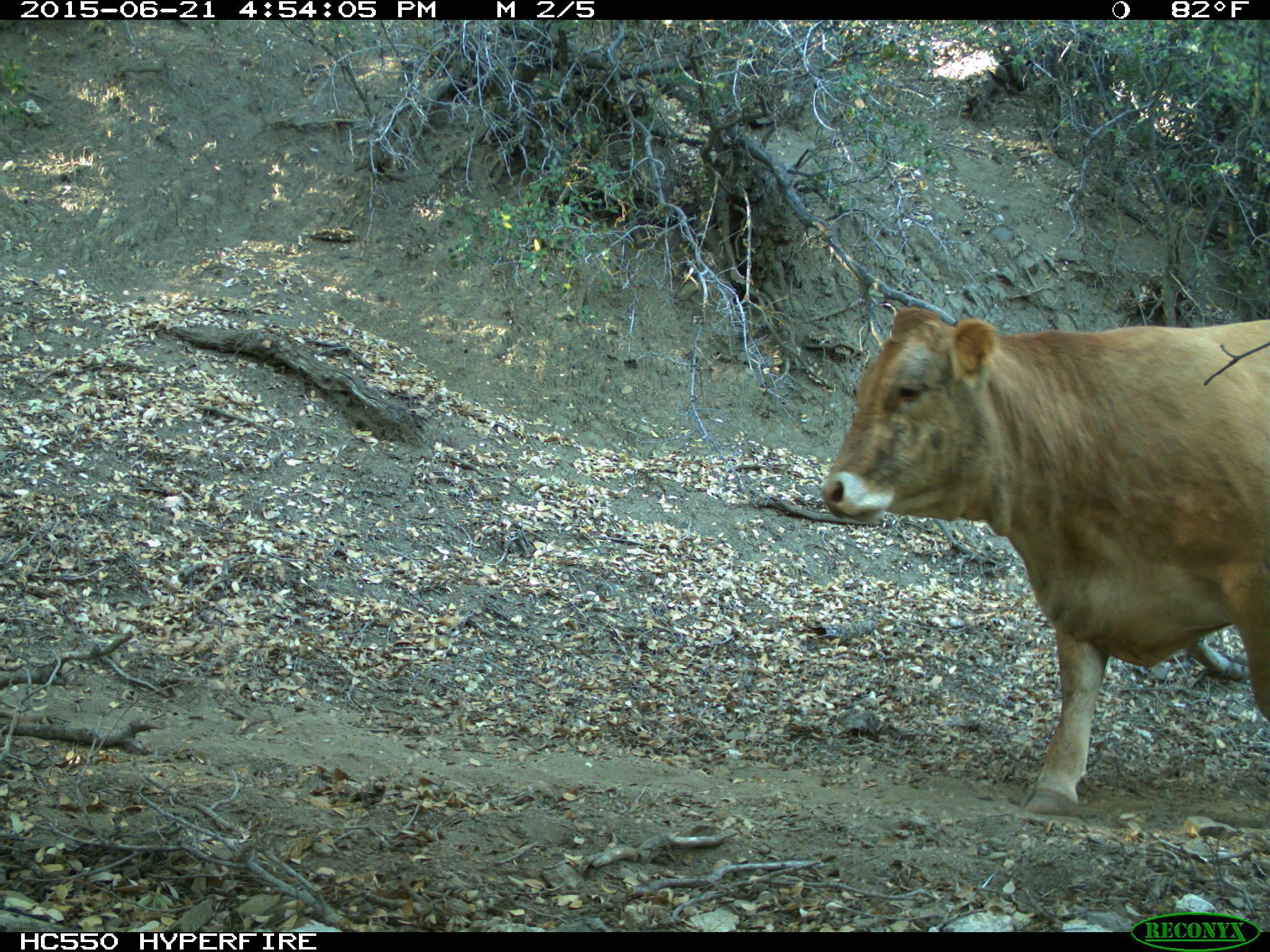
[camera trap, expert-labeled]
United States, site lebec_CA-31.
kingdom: Animalia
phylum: Chordata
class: Mammalia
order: Artiodactyla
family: Bovidae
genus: Bos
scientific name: Bos taurus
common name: domestic cow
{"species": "Bos taurus (domestic cow)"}